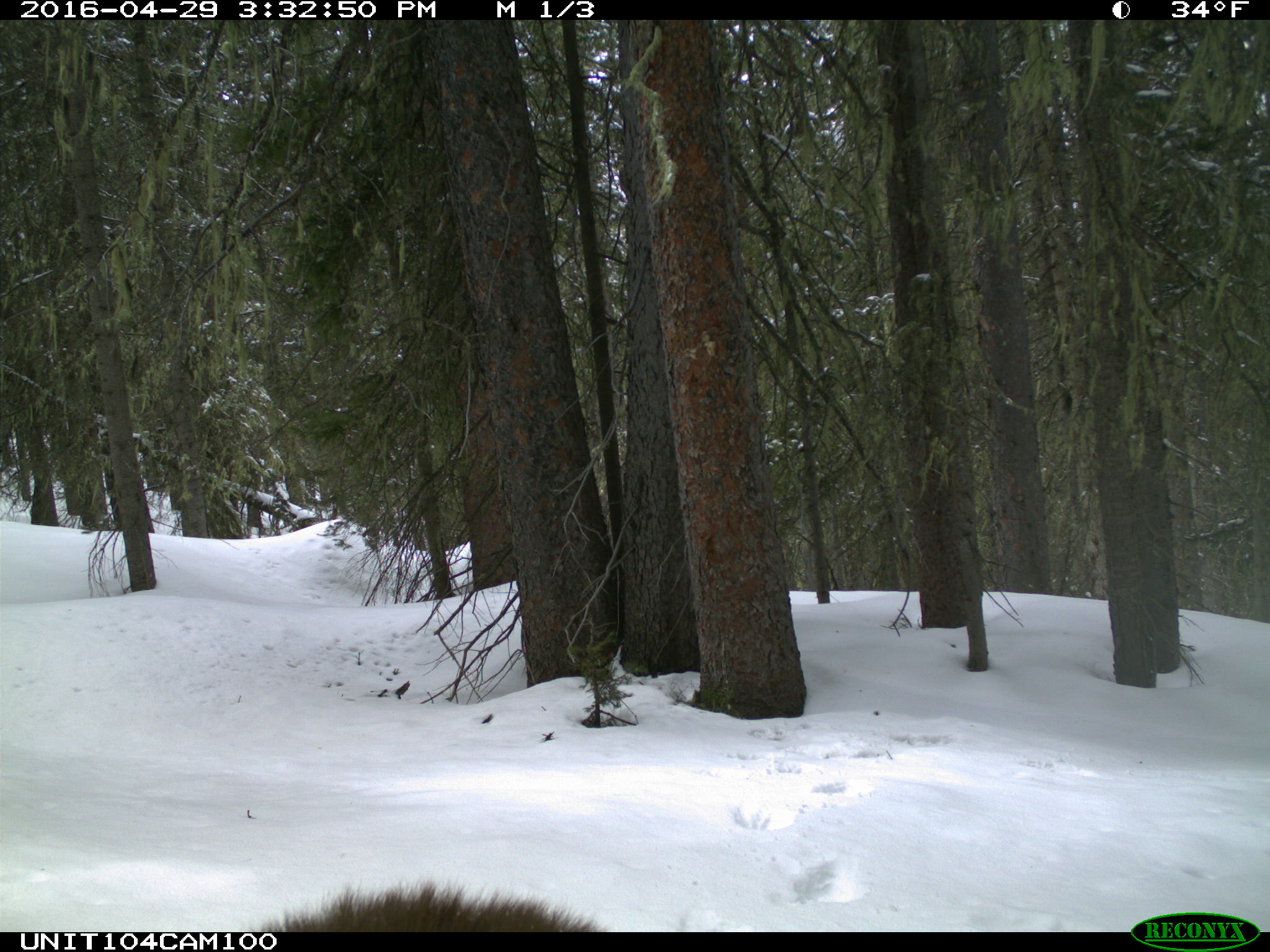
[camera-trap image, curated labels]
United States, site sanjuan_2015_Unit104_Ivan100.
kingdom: Animalia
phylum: Chordata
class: Mammalia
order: Carnivora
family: Ursidae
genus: Ursus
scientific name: Ursus americanus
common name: american black bear